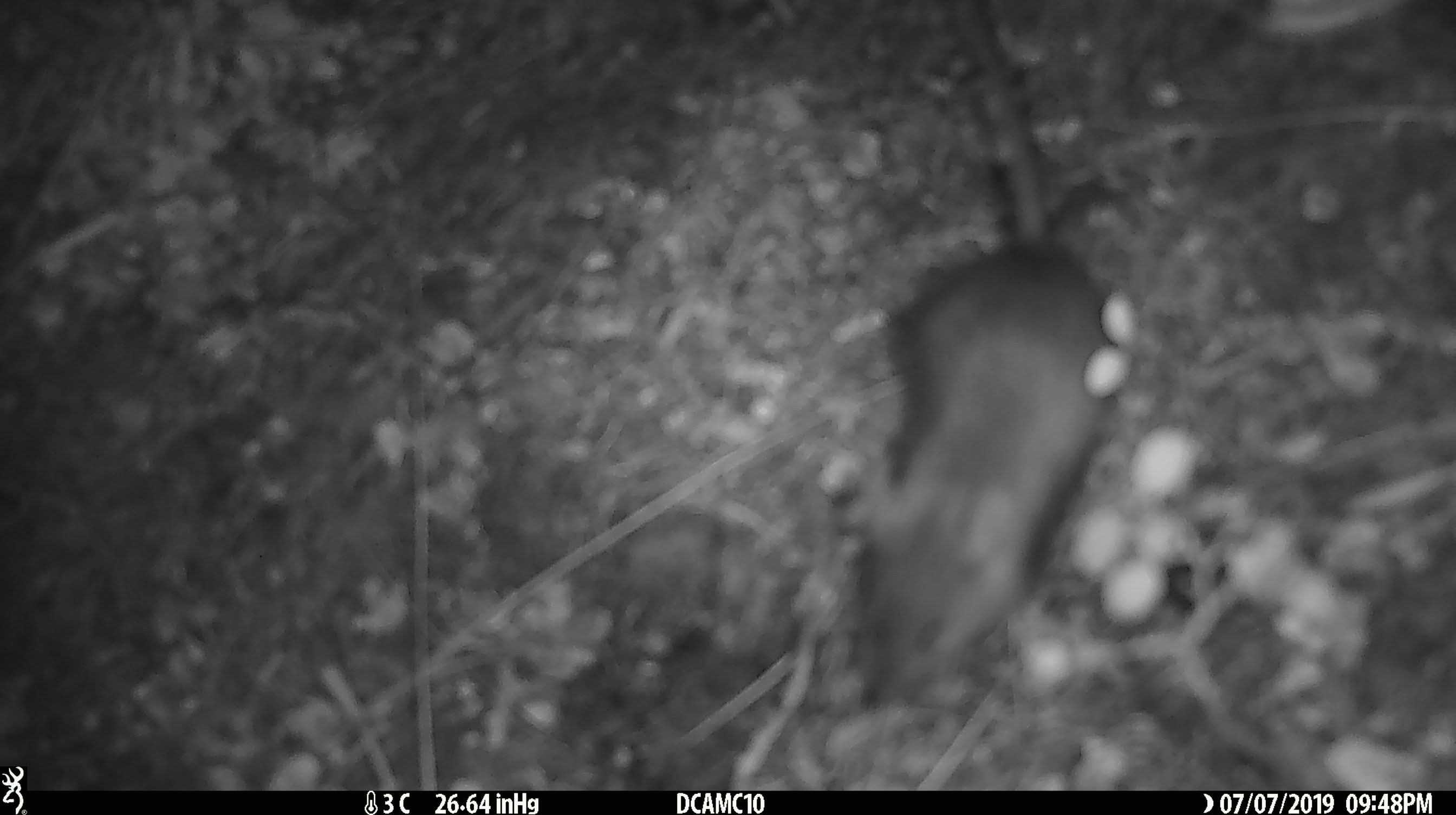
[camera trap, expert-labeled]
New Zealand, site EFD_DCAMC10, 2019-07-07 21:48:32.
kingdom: Animalia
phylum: Chordata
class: Mammalia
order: Rodentia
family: Muridae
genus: Rattus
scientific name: Rattus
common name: rat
Rat (Rattus).